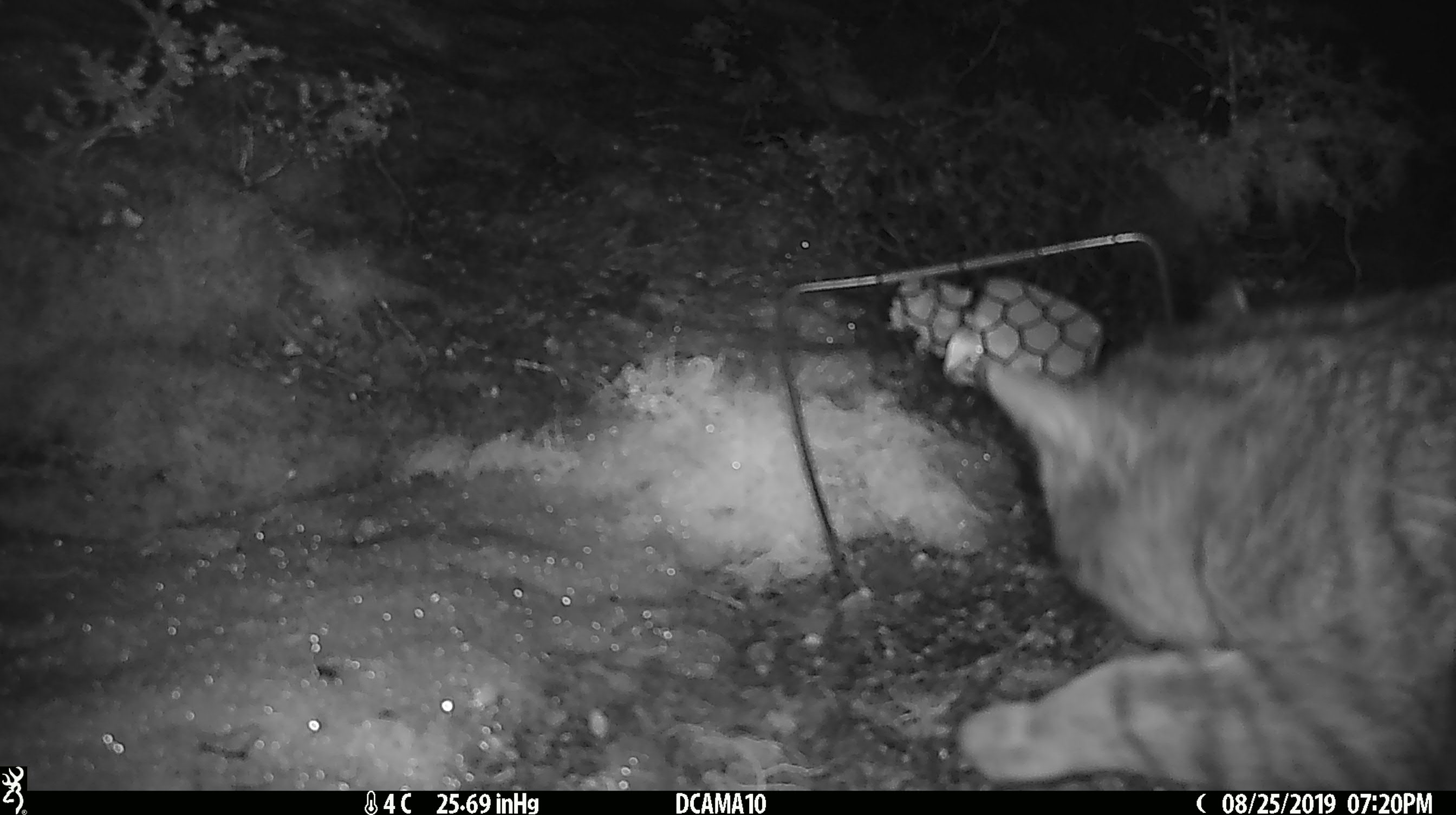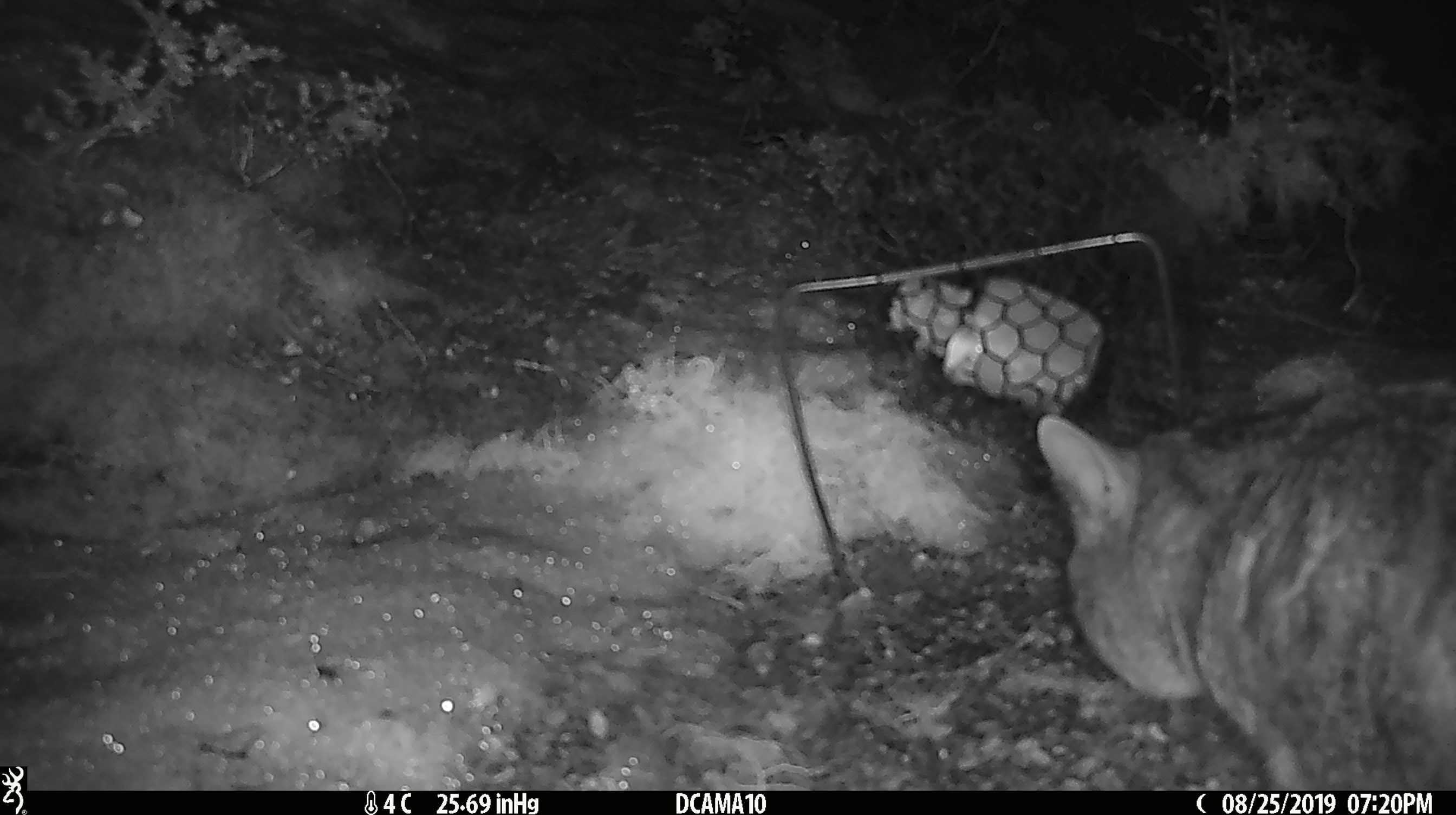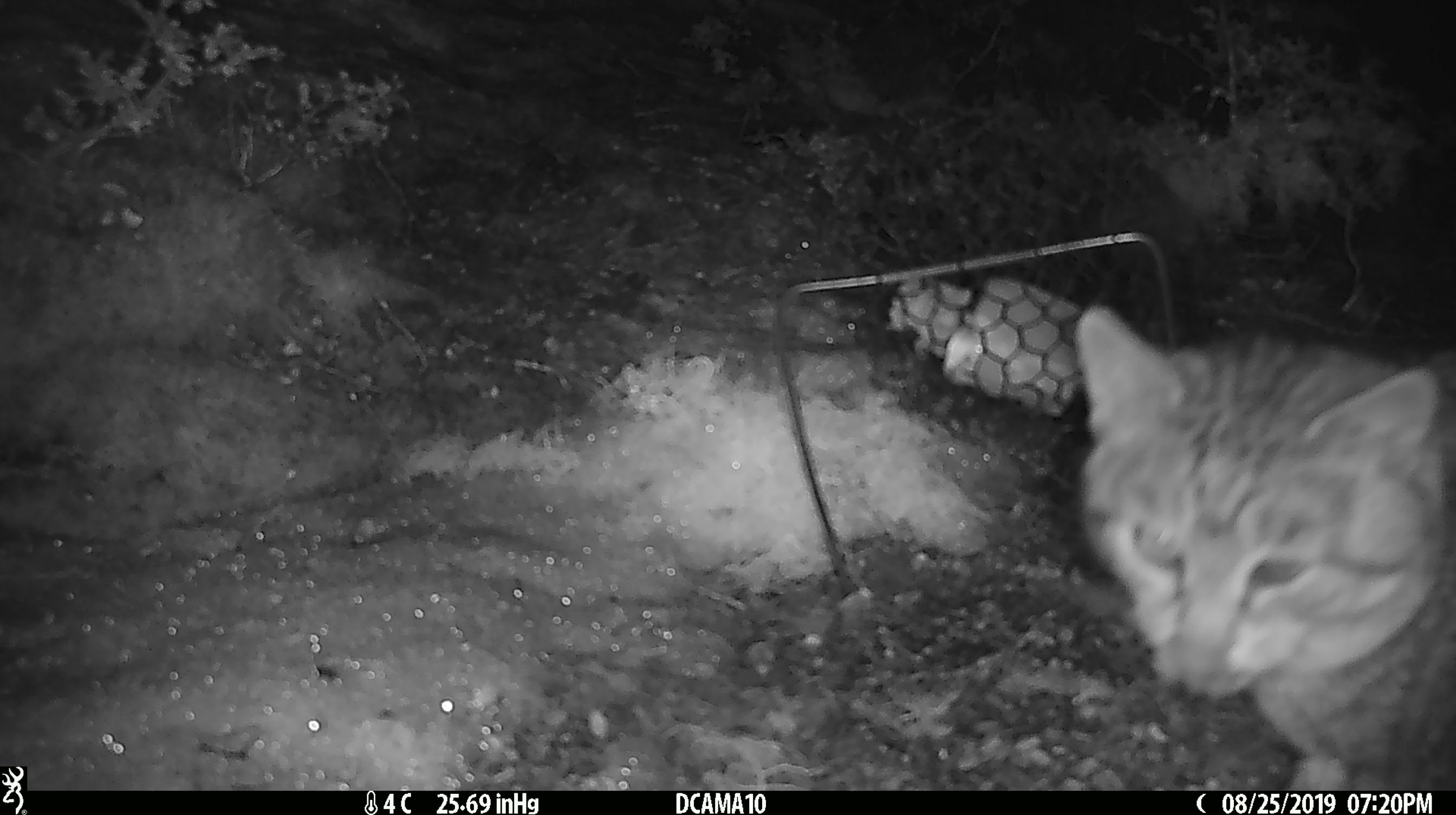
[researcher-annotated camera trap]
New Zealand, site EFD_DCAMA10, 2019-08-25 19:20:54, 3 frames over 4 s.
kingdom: Animalia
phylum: Chordata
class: Mammalia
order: Carnivora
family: Felidae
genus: Felis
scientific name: Felis catus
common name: domestic cat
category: cat